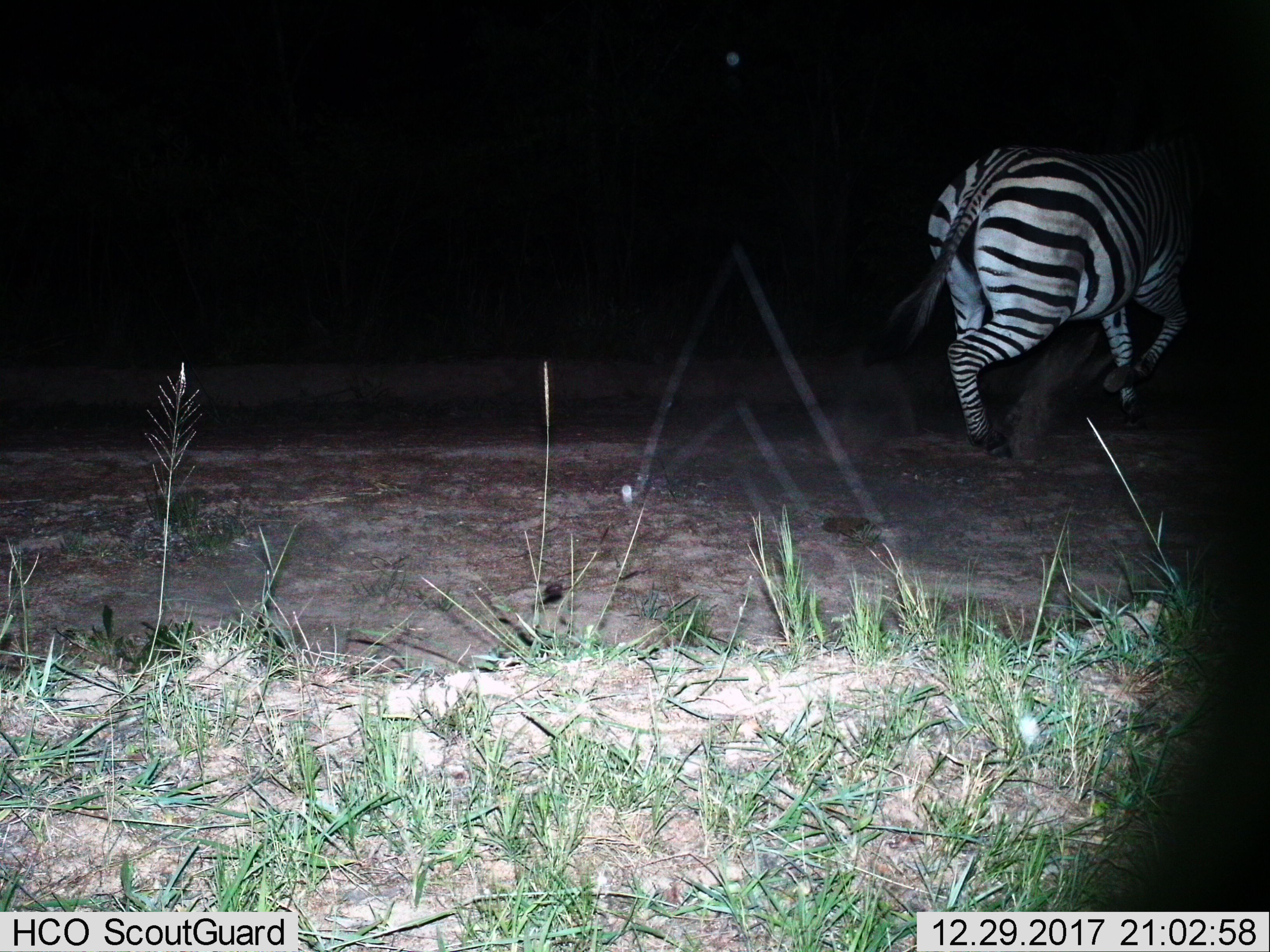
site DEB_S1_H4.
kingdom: Animalia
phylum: Chordata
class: Mammalia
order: Perissodactyla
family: Equidae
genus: Equus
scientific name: Equus quagga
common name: plains zebra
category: zebraplains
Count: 1.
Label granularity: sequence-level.